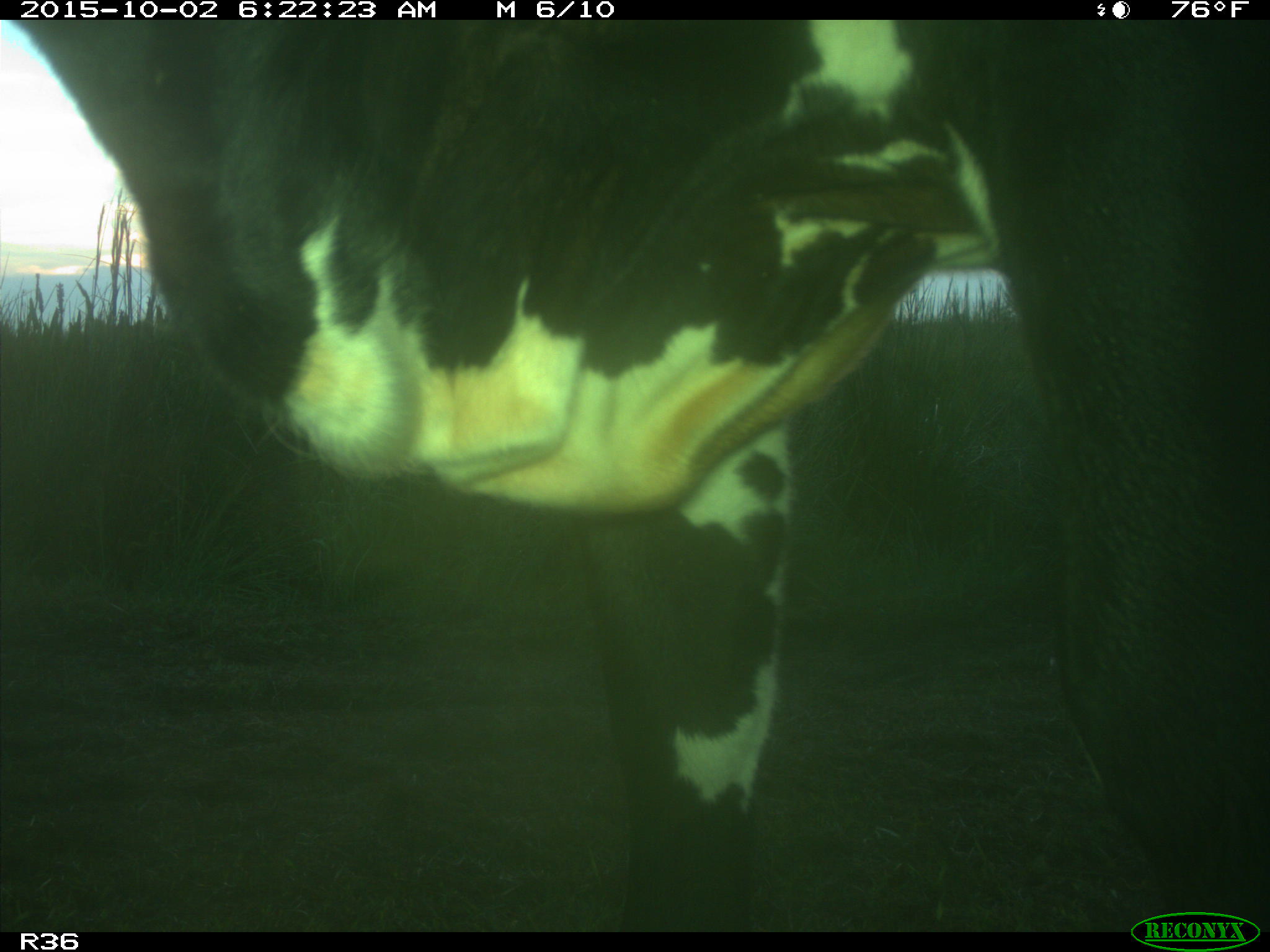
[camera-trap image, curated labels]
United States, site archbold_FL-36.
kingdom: Animalia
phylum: Chordata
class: Mammalia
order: Artiodactyla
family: Bovidae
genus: Bos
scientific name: Bos taurus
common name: domestic cow